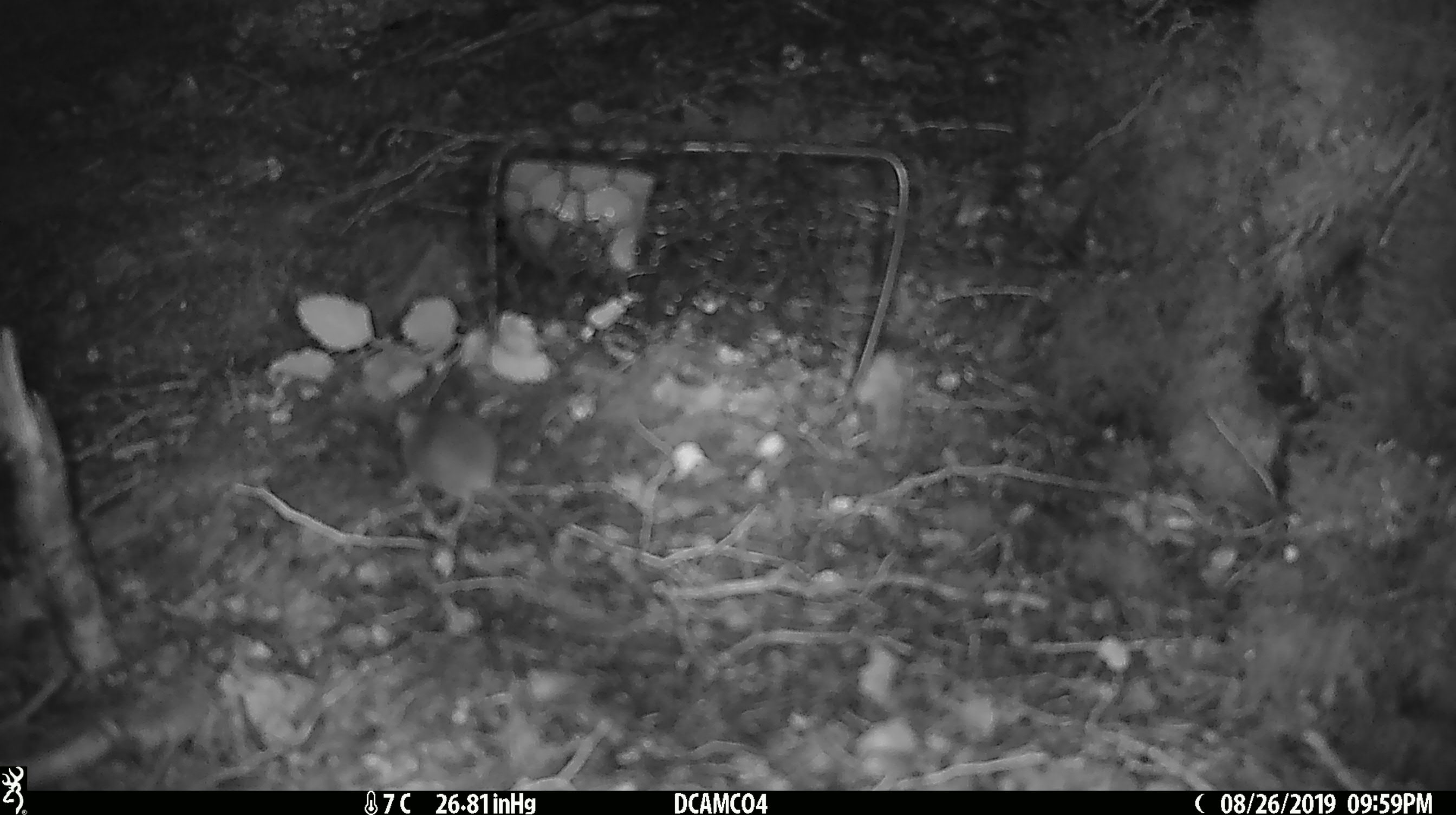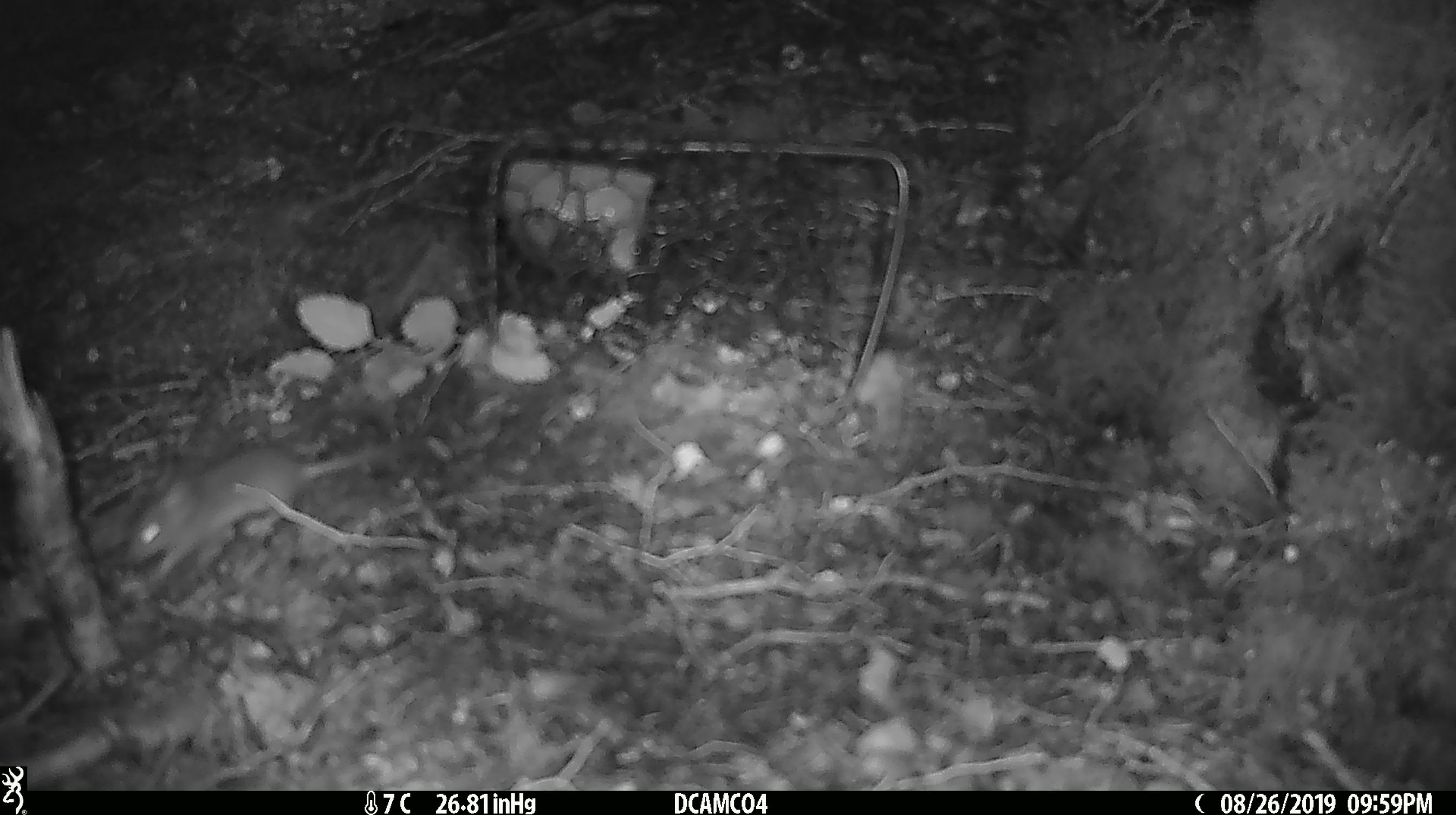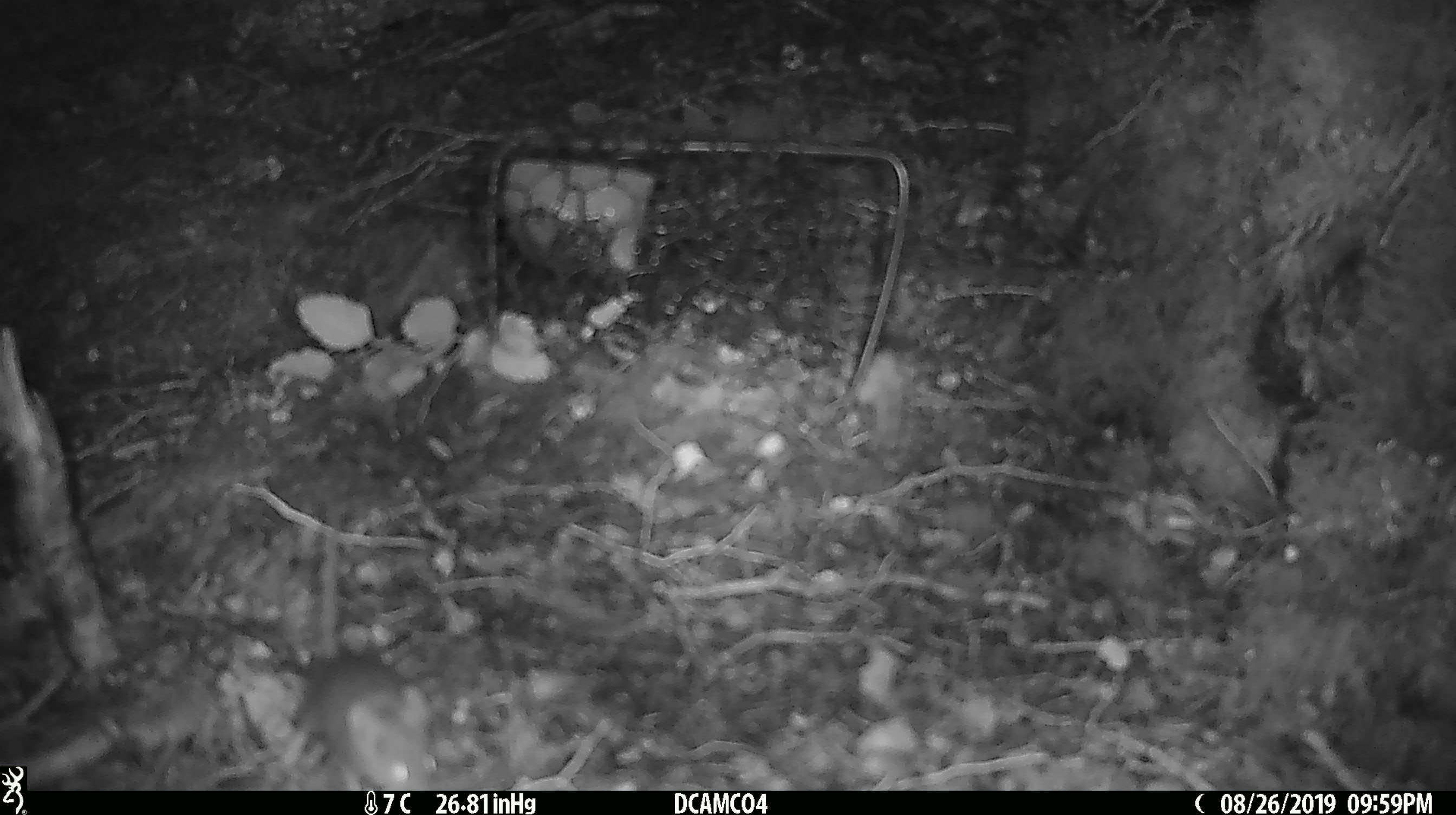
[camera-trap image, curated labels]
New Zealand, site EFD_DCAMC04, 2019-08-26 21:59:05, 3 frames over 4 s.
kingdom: Animalia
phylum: Chordata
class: Mammalia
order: Rodentia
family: Muridae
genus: Mus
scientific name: Mus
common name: mouse